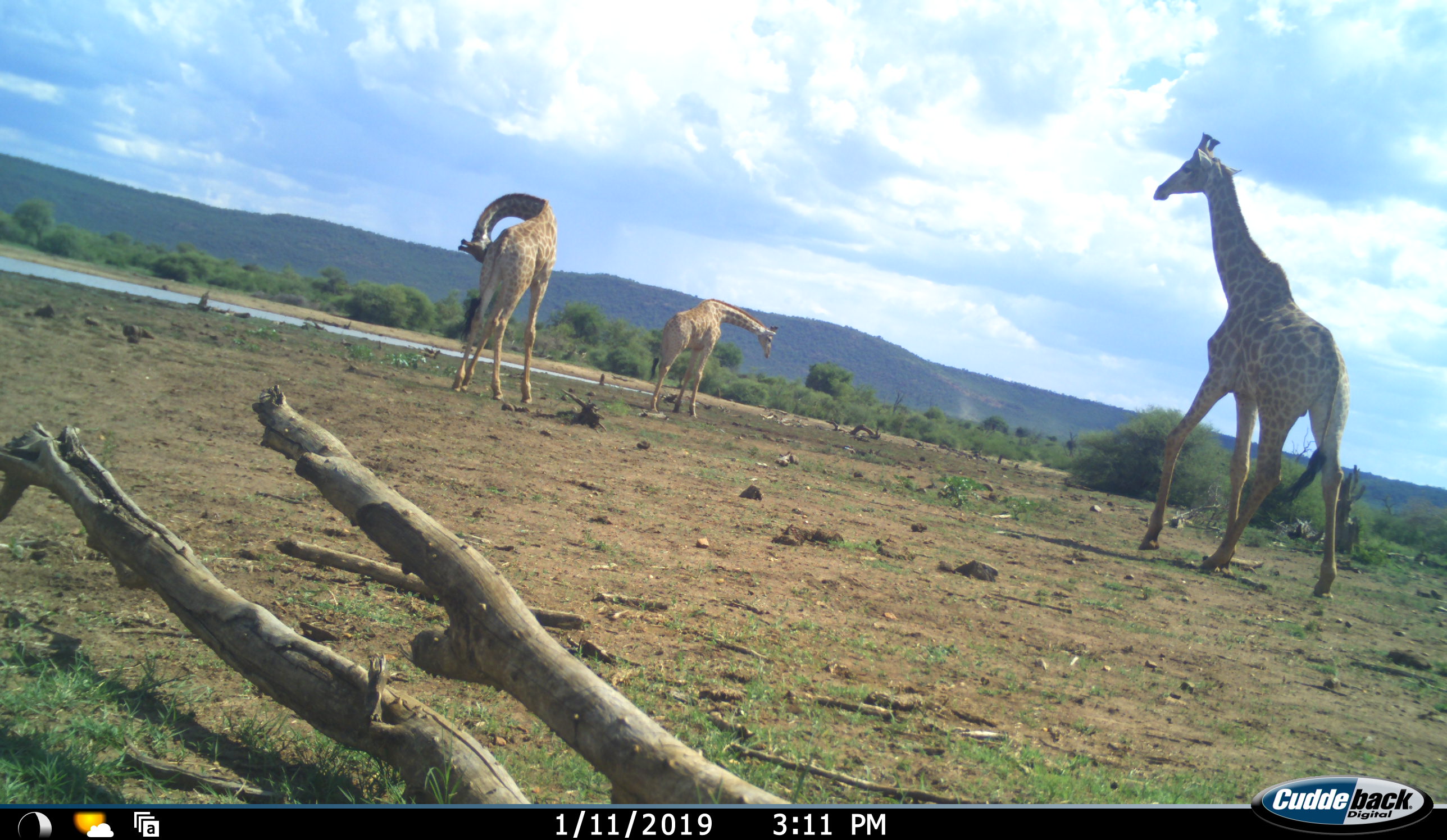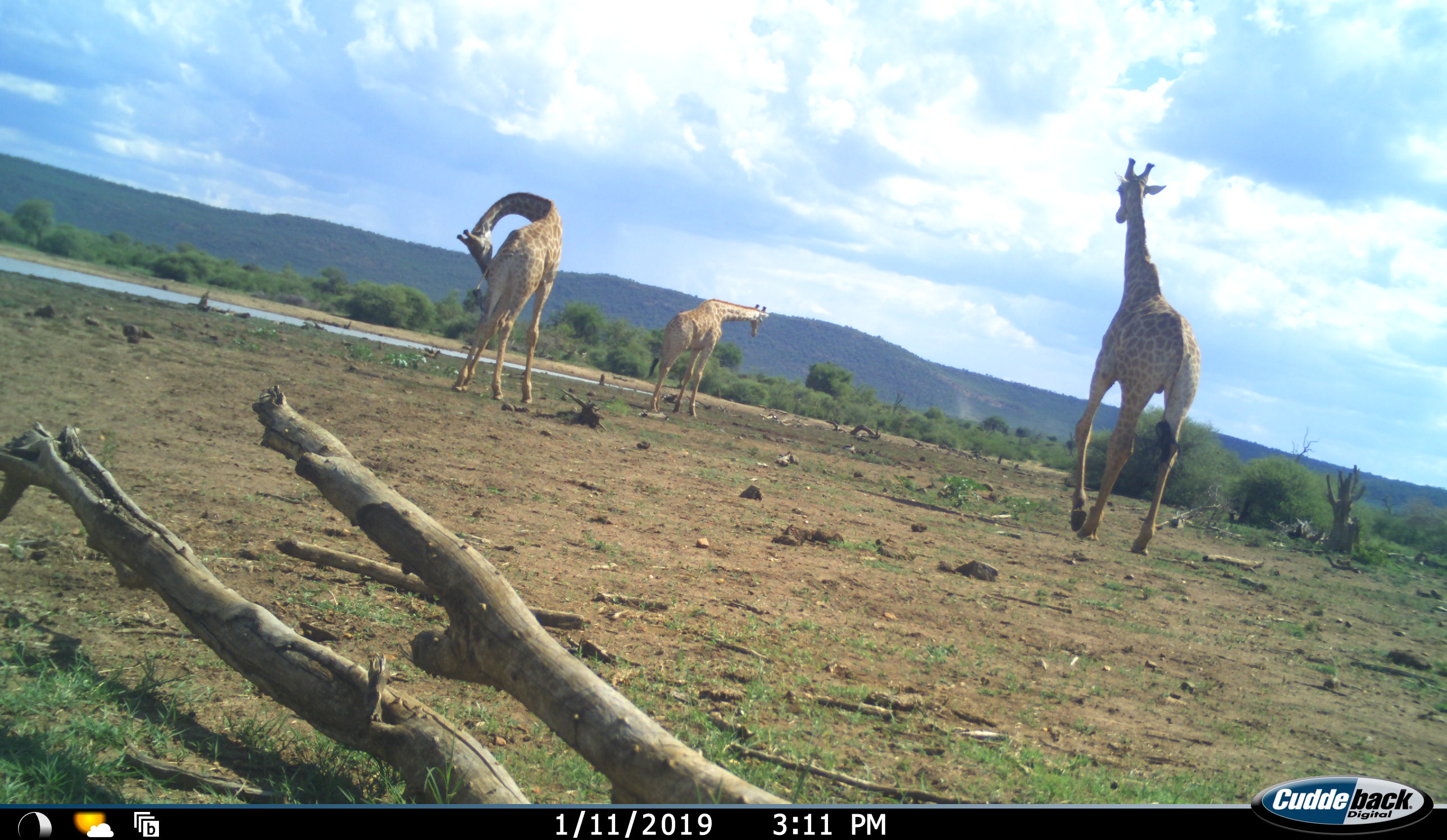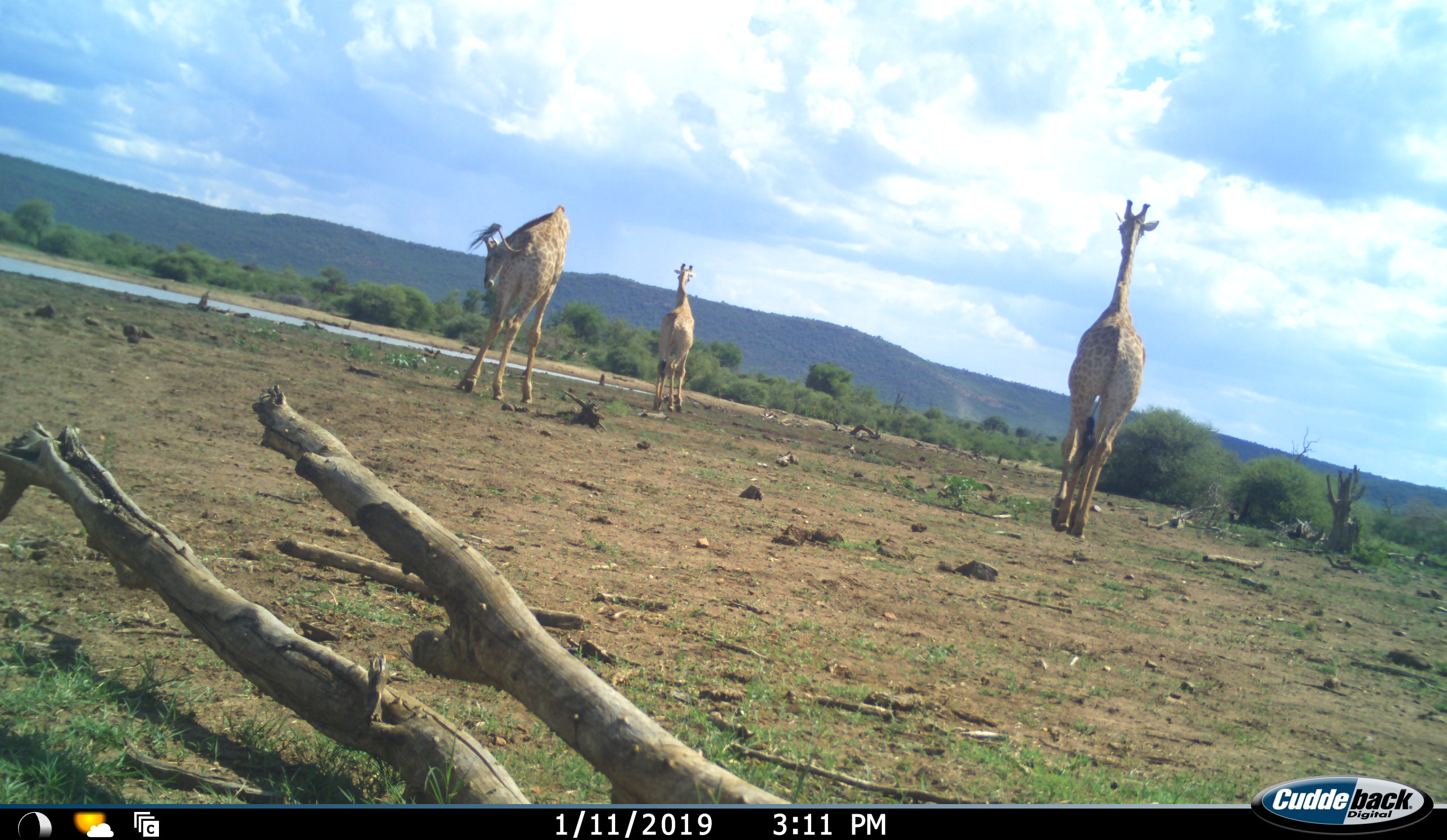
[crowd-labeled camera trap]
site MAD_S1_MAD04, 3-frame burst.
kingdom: Animalia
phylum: Chordata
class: Mammalia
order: Artiodactyla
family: Giraffidae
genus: Giraffa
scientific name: Giraffa camelopardalis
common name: giraffe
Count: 3.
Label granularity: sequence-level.